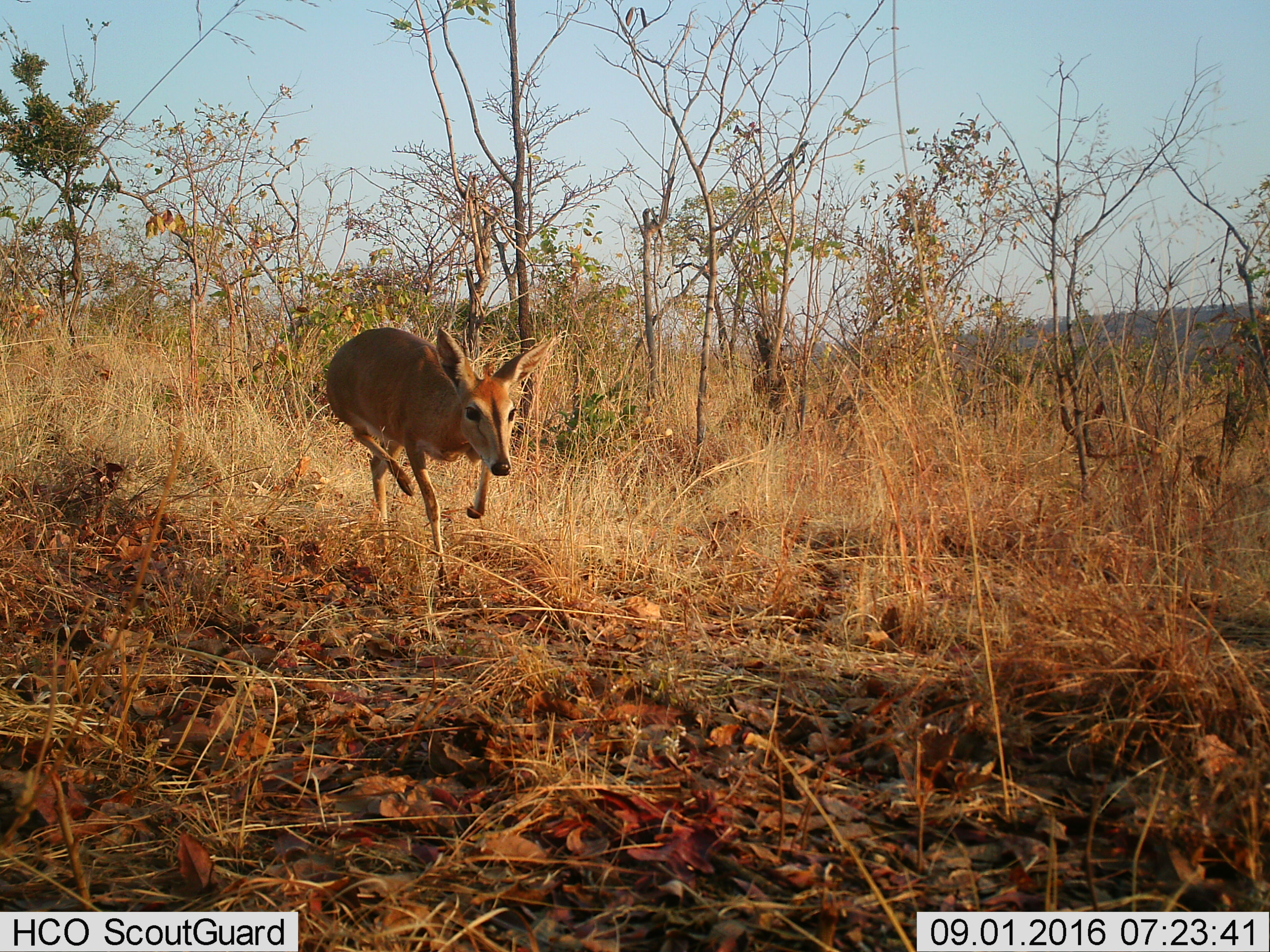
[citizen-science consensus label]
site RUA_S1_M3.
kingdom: Animalia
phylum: Chordata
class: Mammalia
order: Artiodactyla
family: Bovidae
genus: Redunca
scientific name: Redunca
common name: reedbuck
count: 1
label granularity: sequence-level